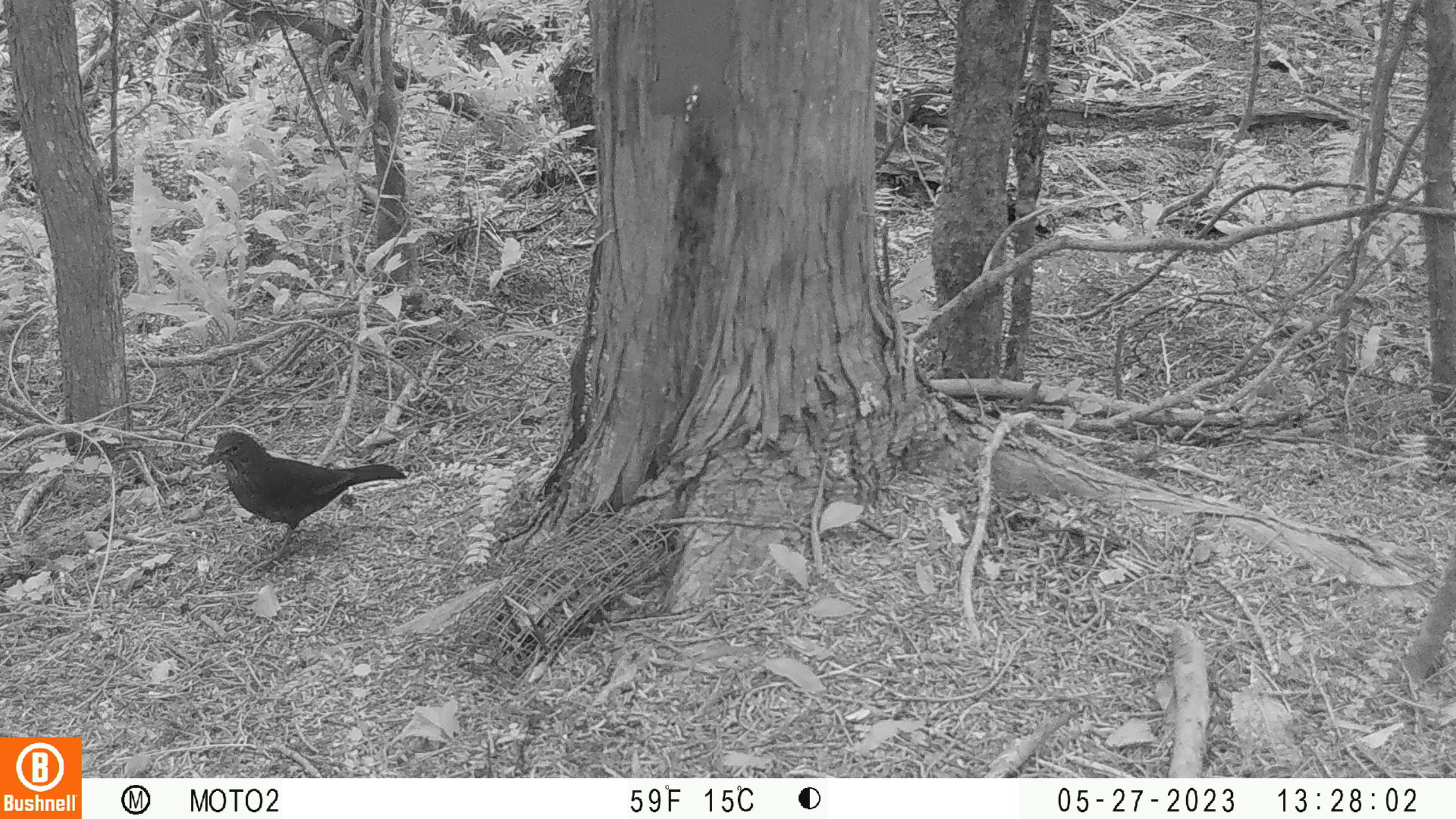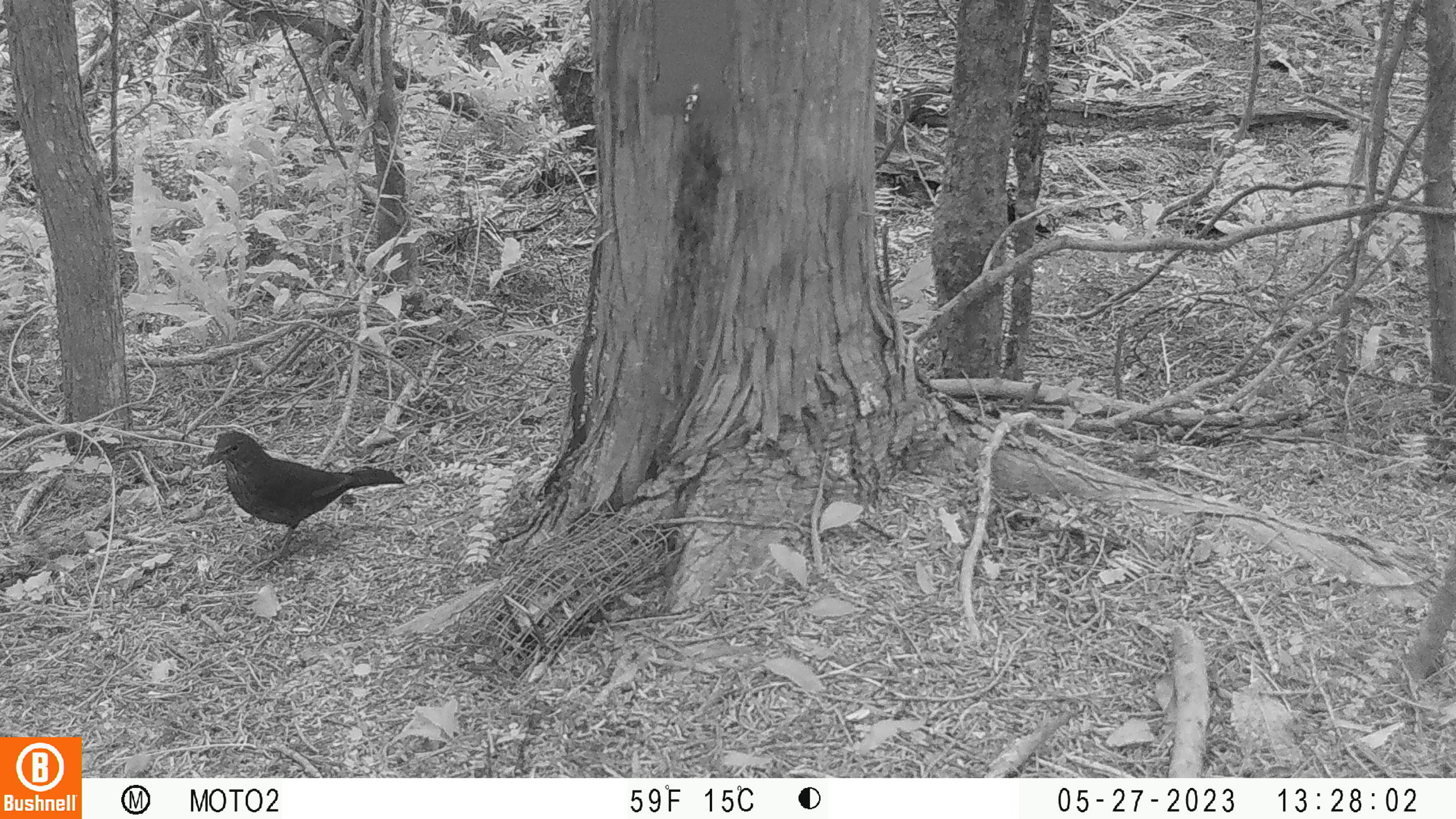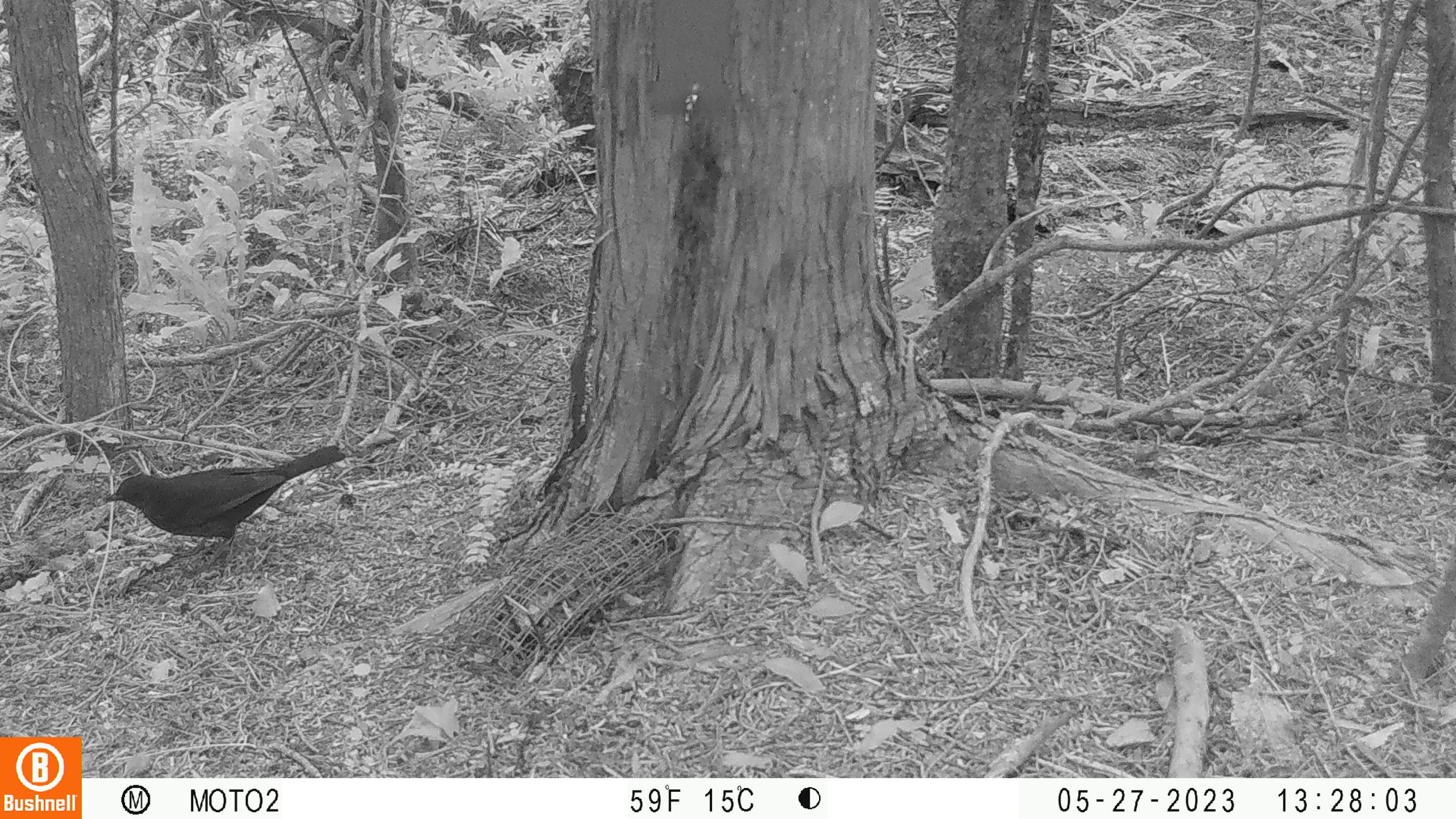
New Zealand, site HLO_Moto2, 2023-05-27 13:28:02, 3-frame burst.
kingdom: Animalia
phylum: Chordata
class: Aves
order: Passeriformes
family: Turdidae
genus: Turdus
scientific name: Turdus merula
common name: eurasian blackbird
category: blackbird